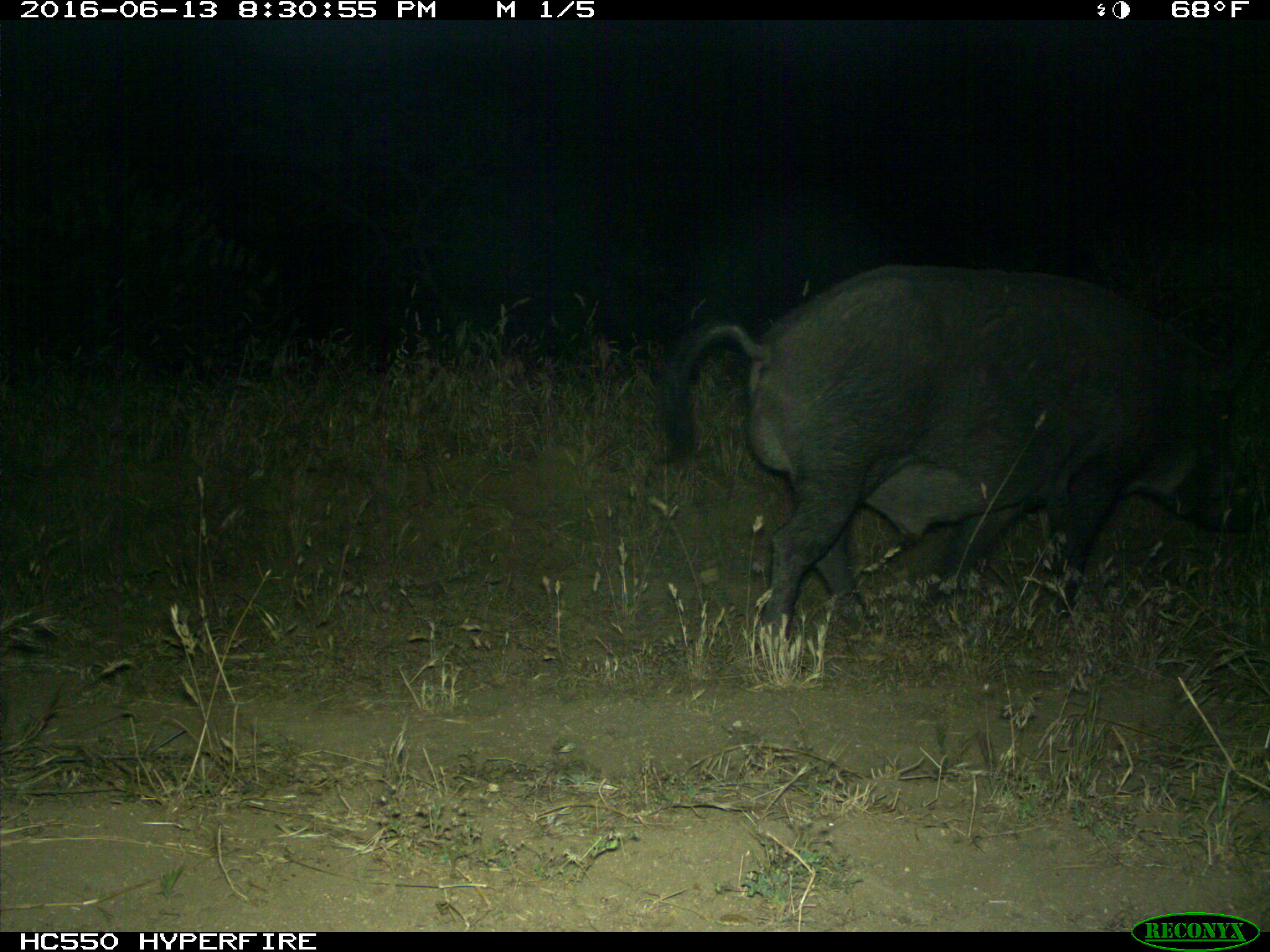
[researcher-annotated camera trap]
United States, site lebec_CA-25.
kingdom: Animalia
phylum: Chordata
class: Mammalia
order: Artiodactyla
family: Suidae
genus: Sus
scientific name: Sus scrofa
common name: wild boar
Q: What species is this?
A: Sus scrofa (wild boar).